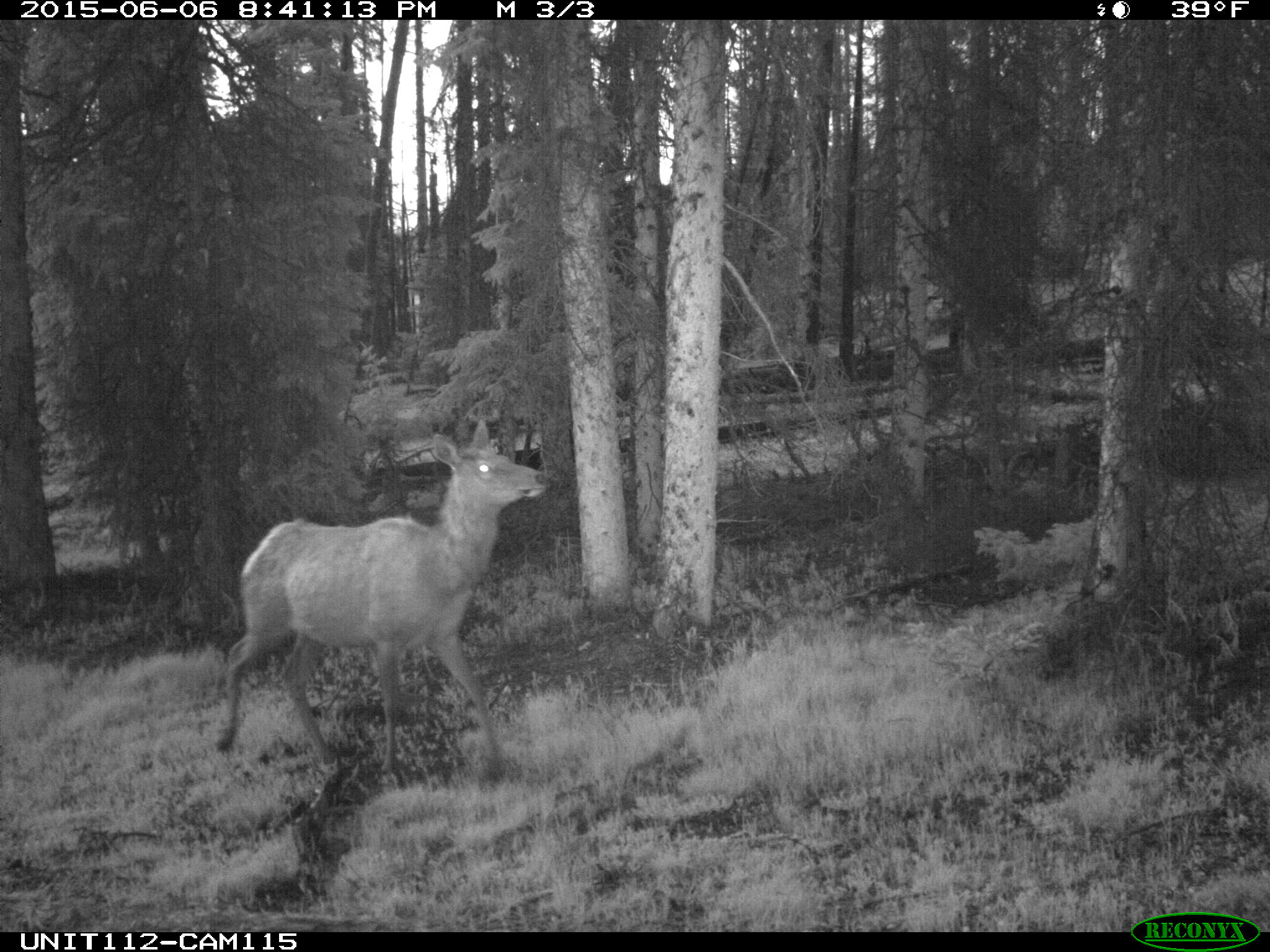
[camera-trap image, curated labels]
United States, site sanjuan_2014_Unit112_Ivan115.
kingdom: Animalia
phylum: Chordata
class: Mammalia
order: Artiodactyla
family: Cervidae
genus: Cervus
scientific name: Cervus elaphus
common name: red deer